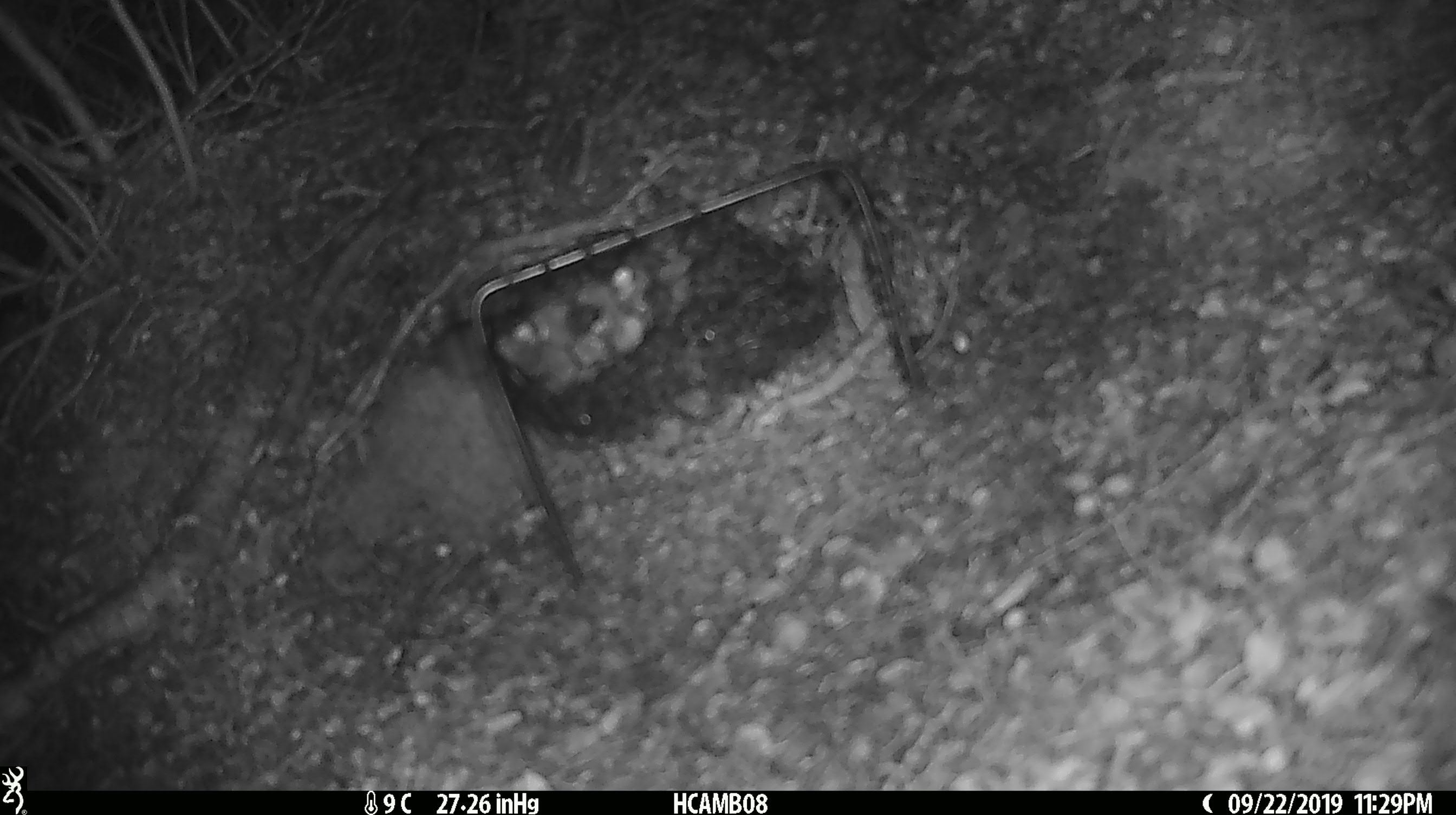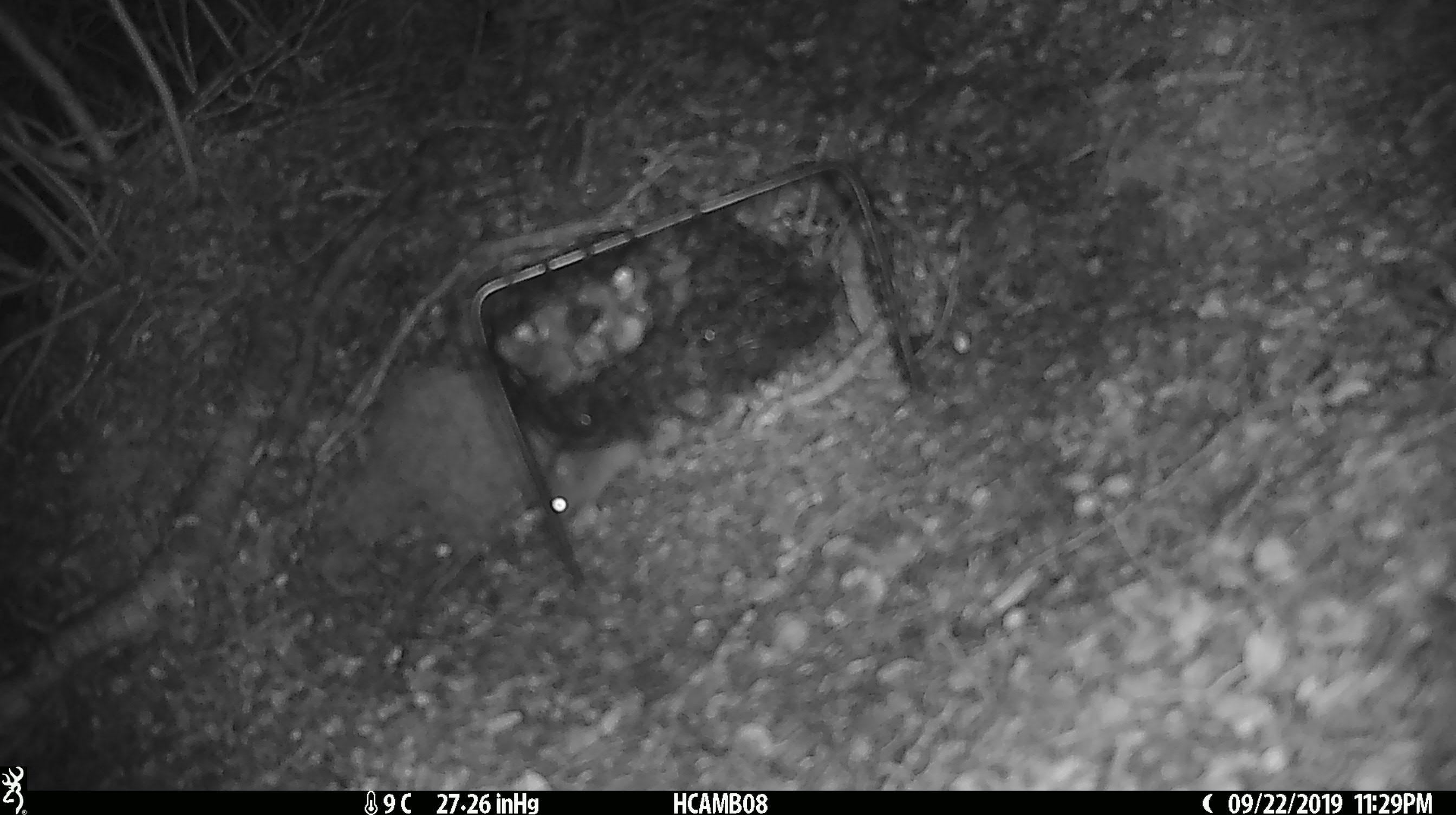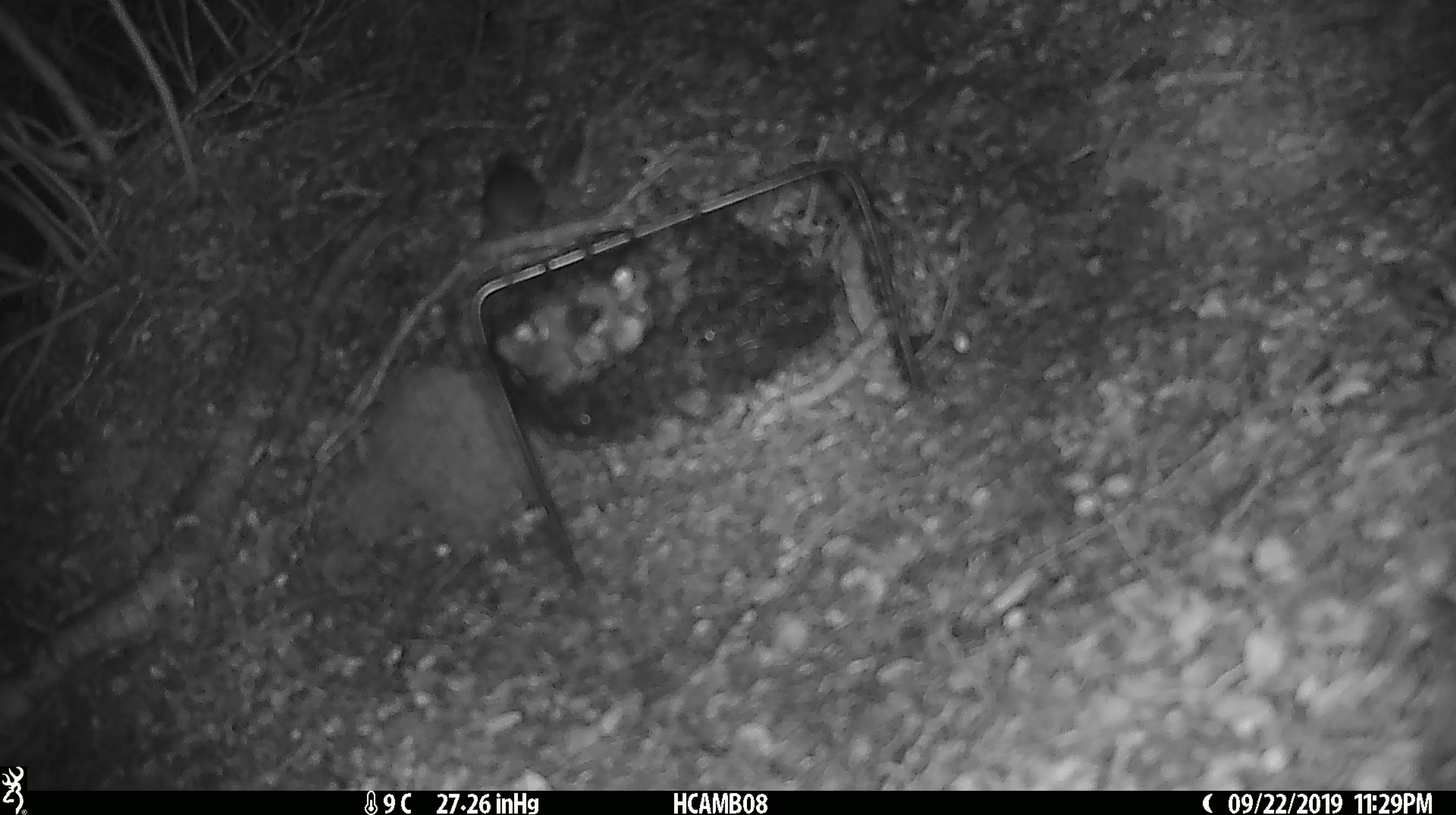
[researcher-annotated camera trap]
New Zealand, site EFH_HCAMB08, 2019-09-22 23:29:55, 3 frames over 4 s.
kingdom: Animalia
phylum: Chordata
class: Mammalia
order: Rodentia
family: Muridae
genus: Mus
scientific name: Mus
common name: mouse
Mouse (Mus).